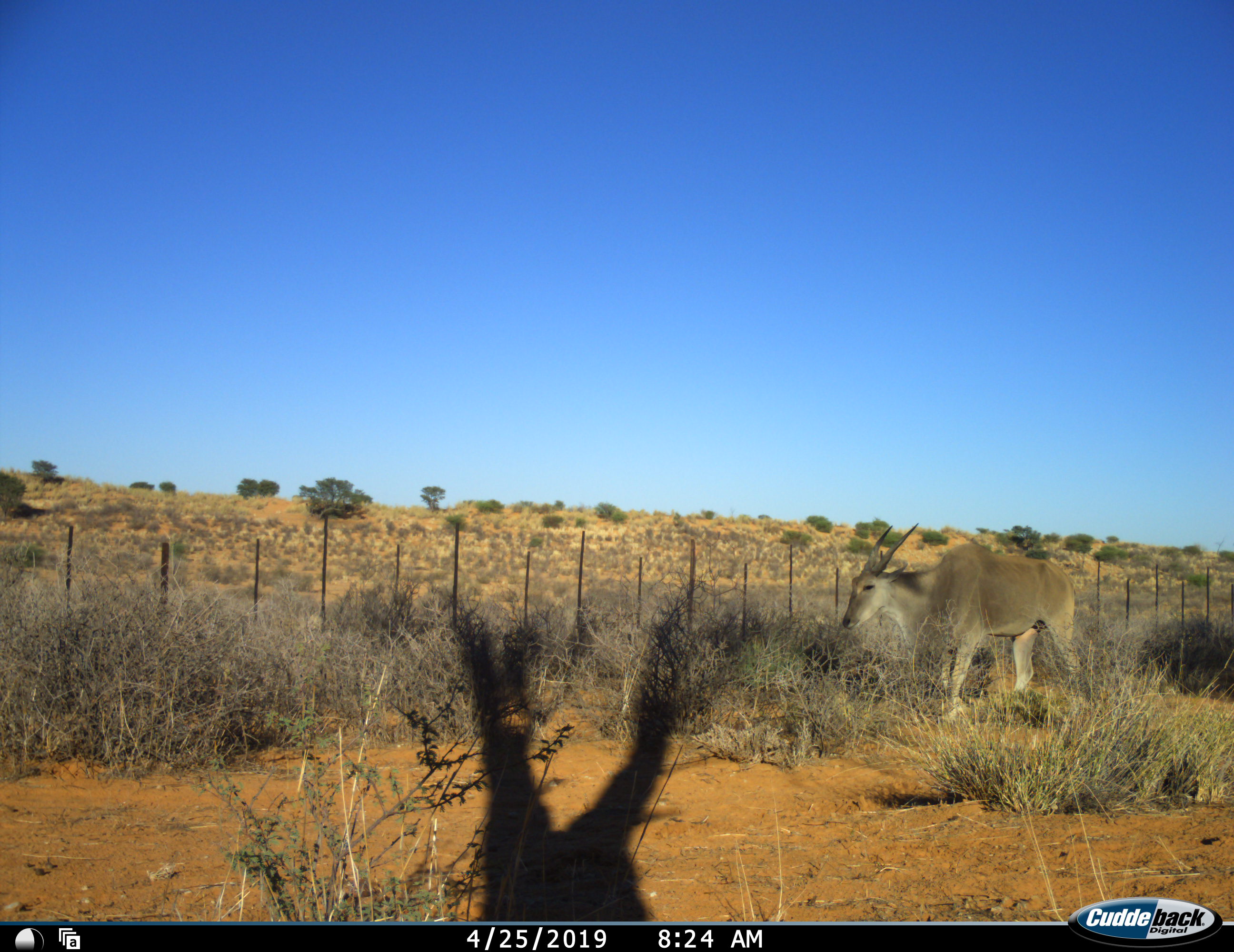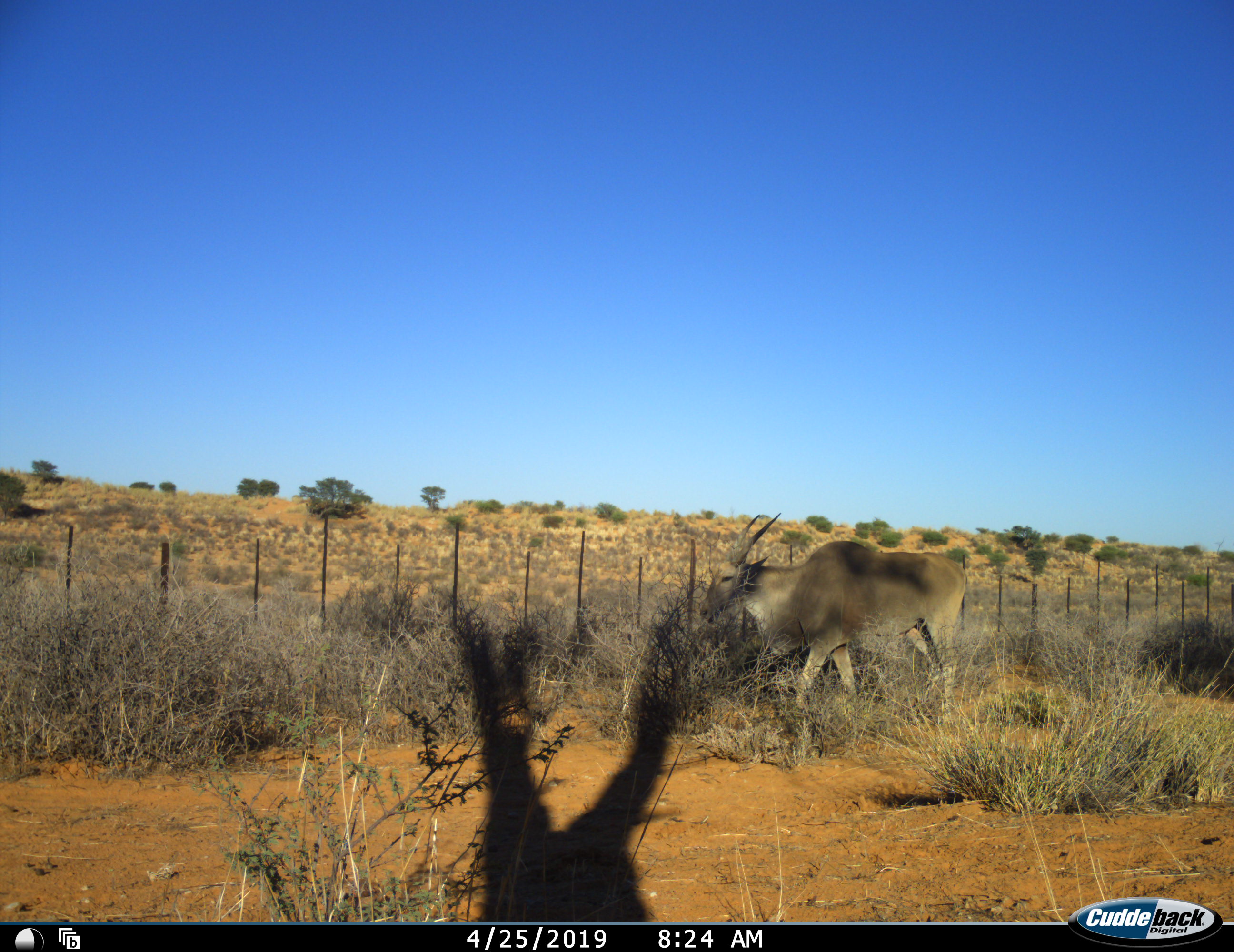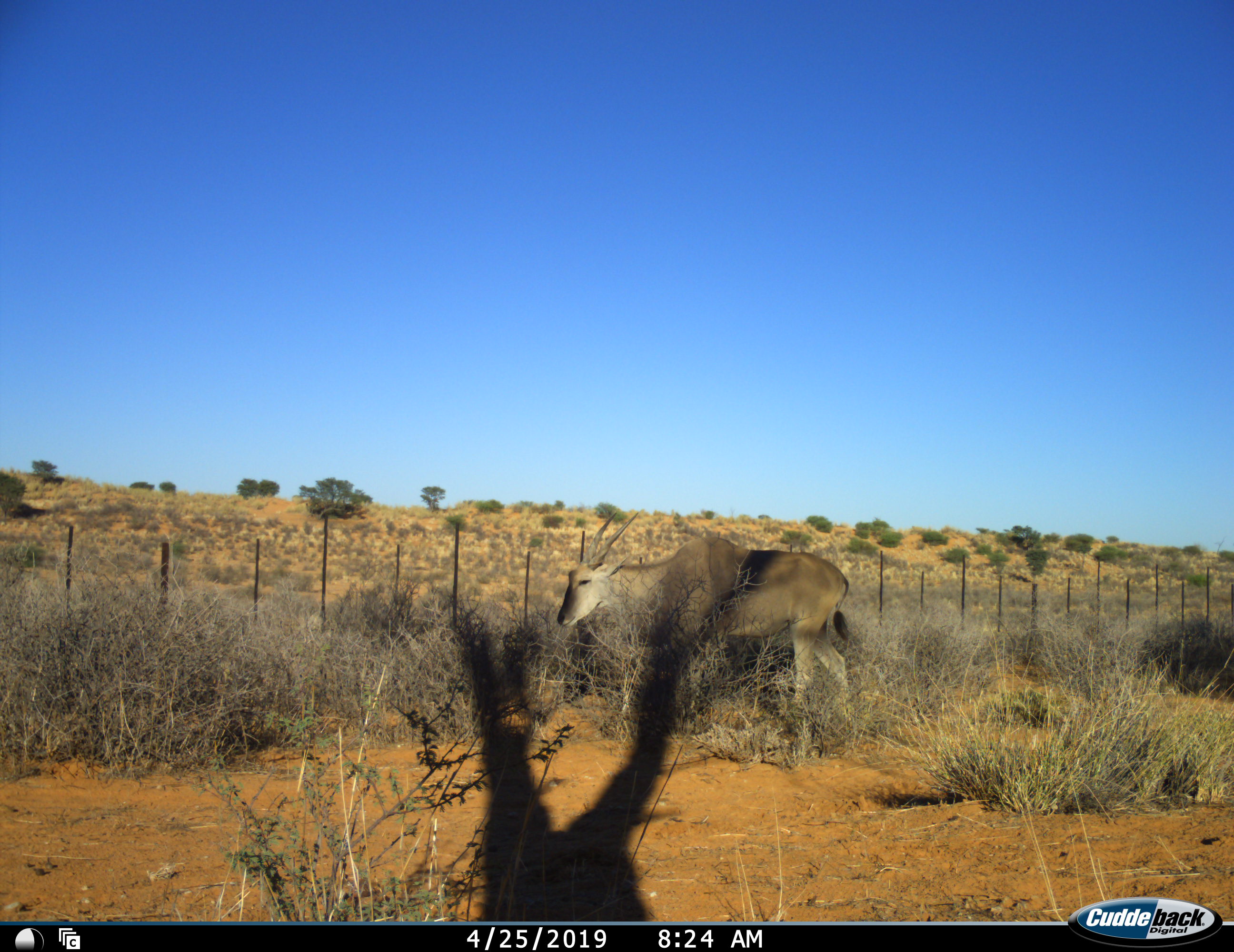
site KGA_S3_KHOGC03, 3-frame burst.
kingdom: Animalia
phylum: Chordata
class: Mammalia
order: Artiodactyla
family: Bovidae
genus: Tragelaphus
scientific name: Tragelaphus oryx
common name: eland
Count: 1.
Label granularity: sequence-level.